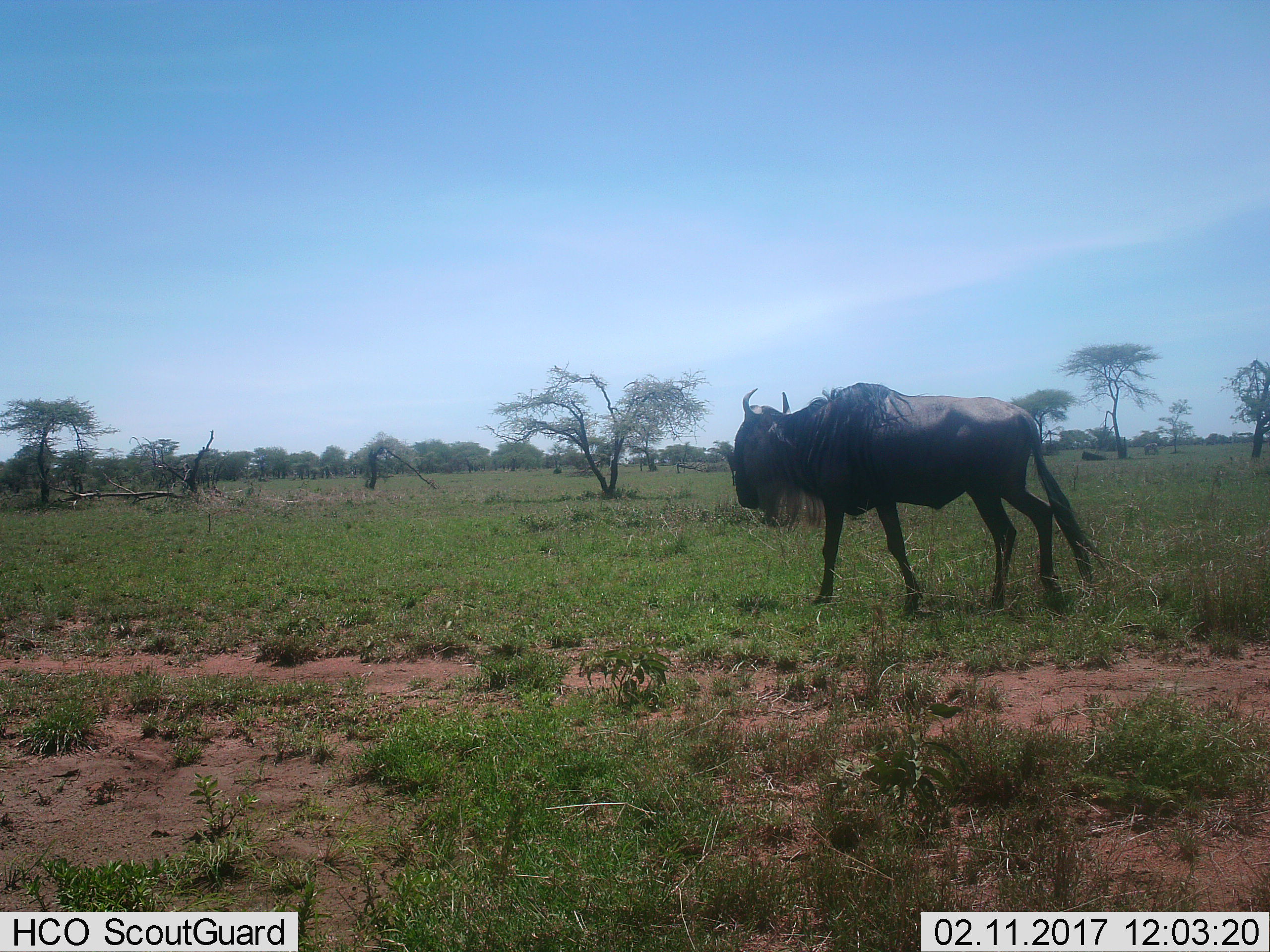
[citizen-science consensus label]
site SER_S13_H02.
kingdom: Animalia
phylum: Chordata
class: Mammalia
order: Artiodactyla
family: Bovidae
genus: Connochaetes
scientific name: Connochaetes taurinus taurinus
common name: blue wildebeest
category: wildebeestblue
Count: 1.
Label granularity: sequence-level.